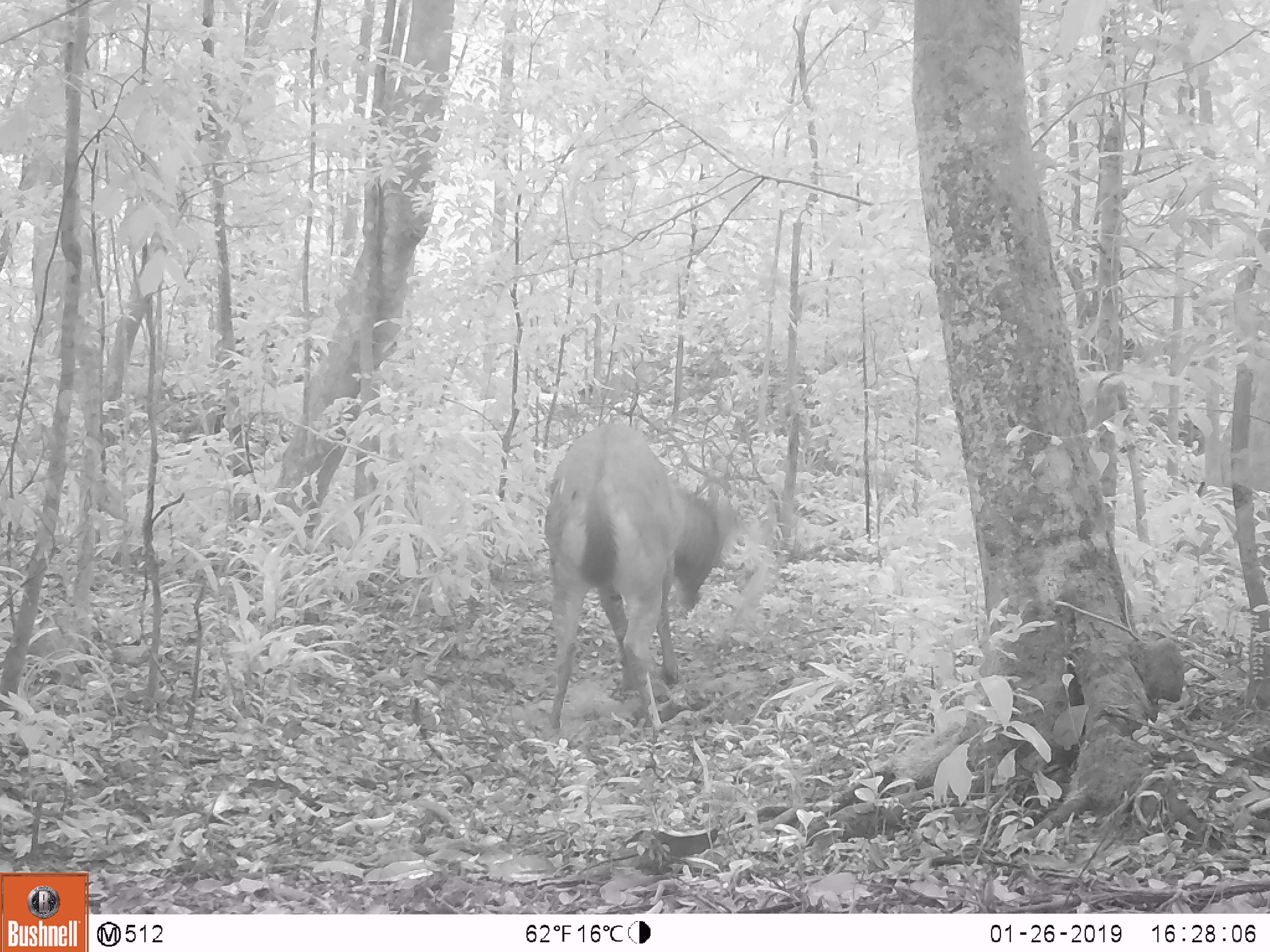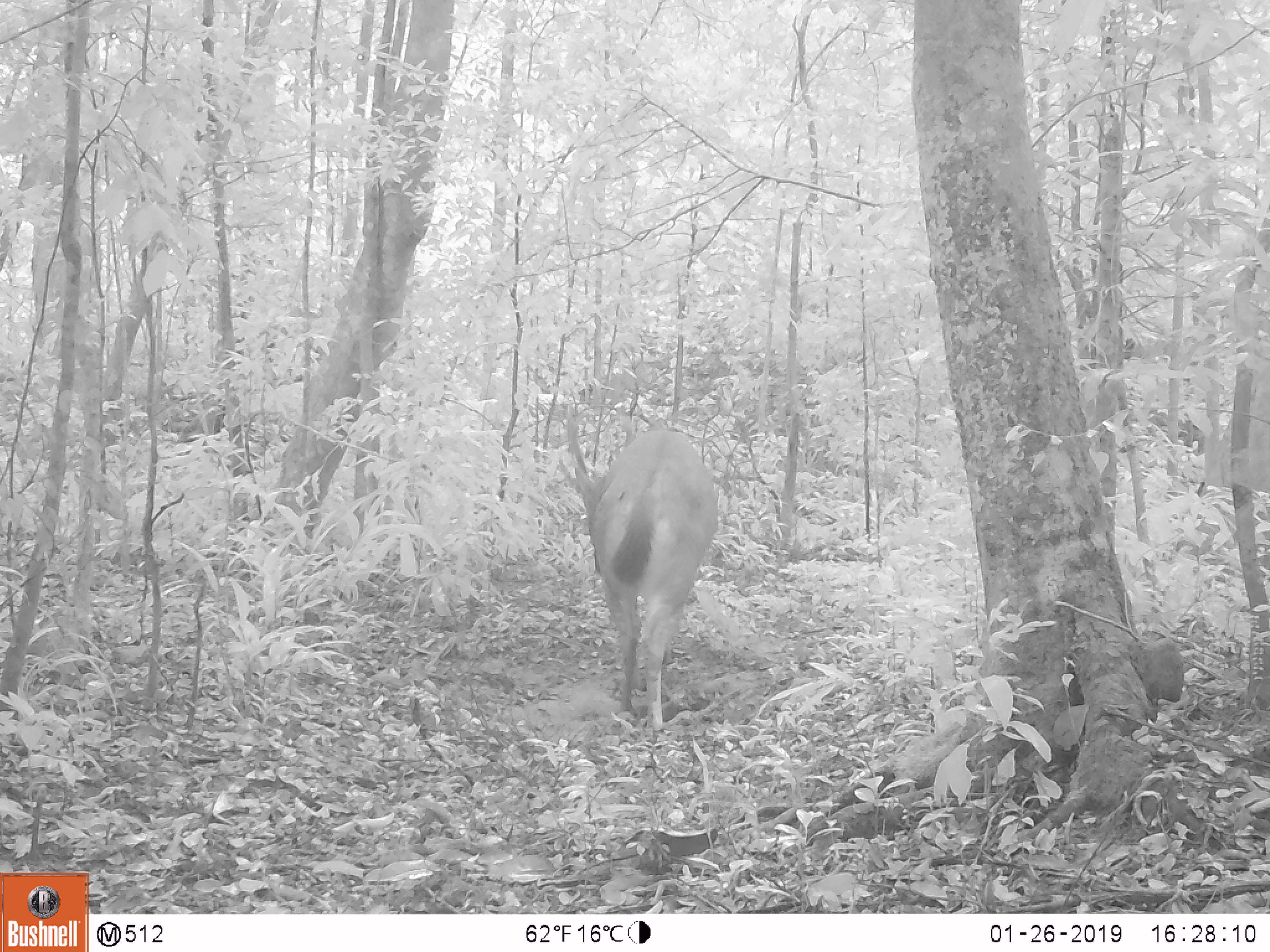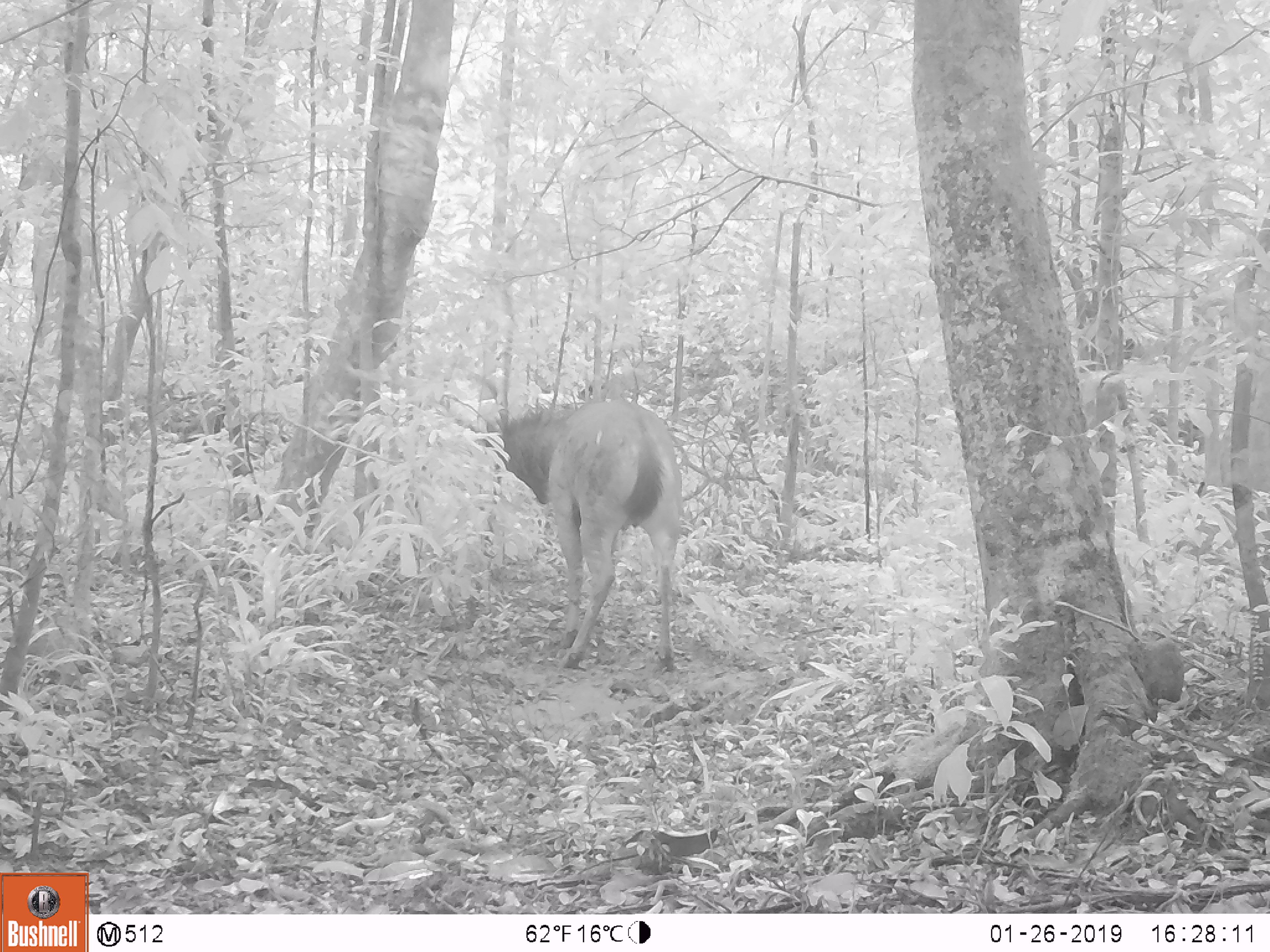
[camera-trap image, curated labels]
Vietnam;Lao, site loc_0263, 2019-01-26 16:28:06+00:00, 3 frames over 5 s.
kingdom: Animalia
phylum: Chordata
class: Mammalia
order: Artiodactyla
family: Cervidae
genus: Rusa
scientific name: Rusa unicolor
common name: sambar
Sambar (Rusa unicolor). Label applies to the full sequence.